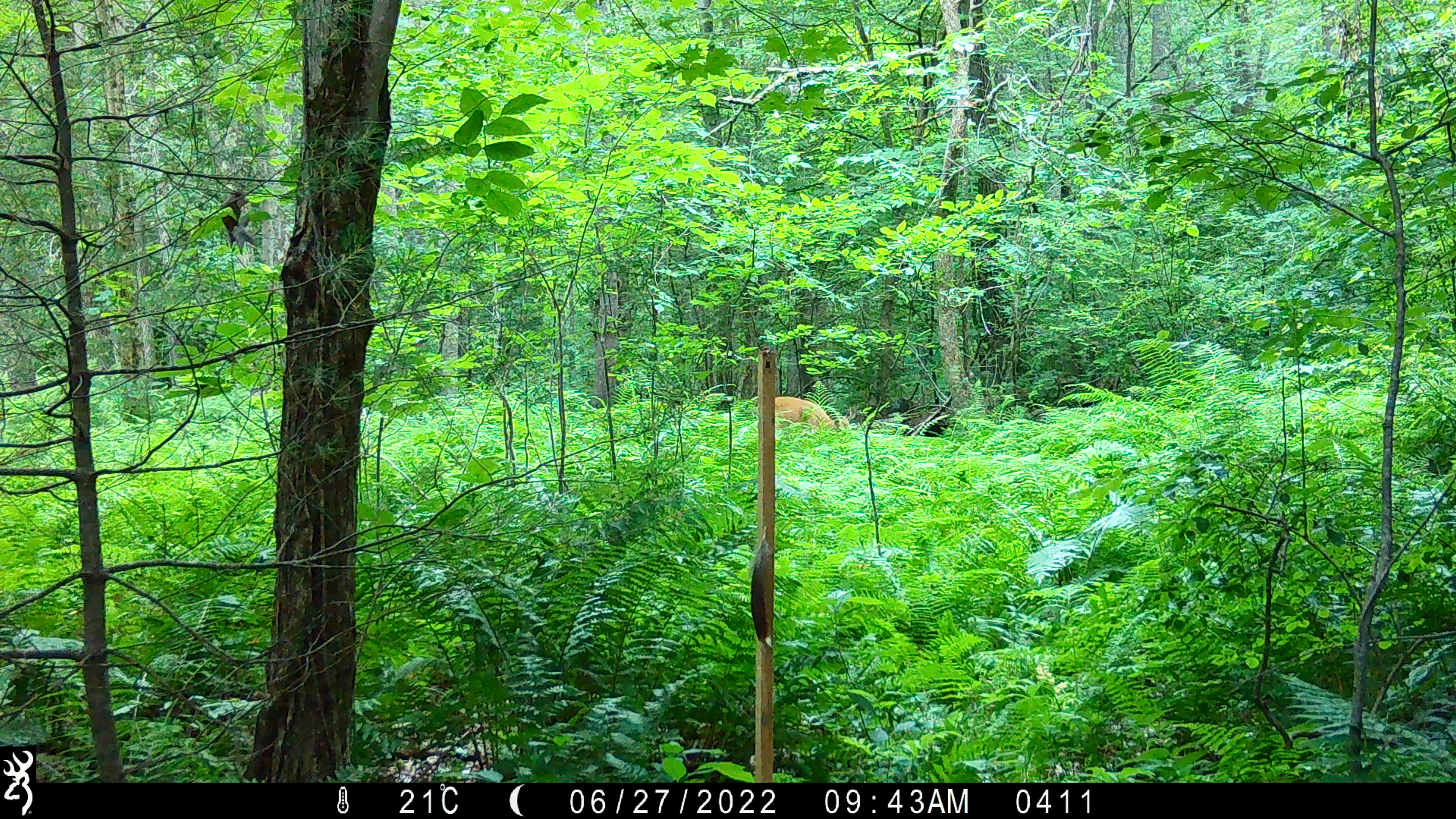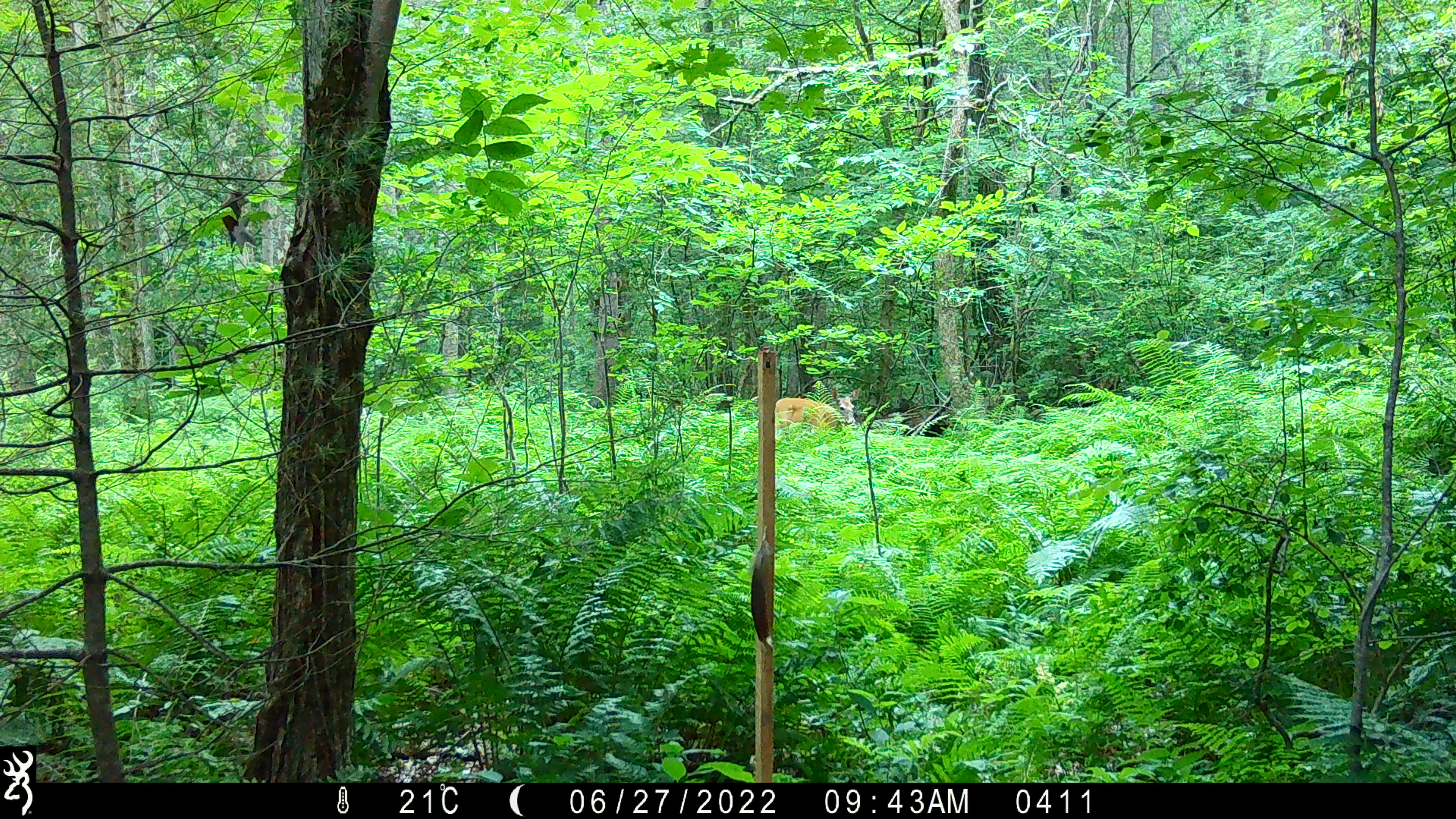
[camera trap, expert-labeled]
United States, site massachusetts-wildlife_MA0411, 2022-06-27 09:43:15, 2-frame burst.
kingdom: Animalia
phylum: Chordata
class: Mammalia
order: Artiodactyla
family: Cervidae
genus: Odocoileus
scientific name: Odocoileus virginianus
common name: white-tailed deer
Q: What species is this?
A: White-tailed deer (Odocoileus virginianus).